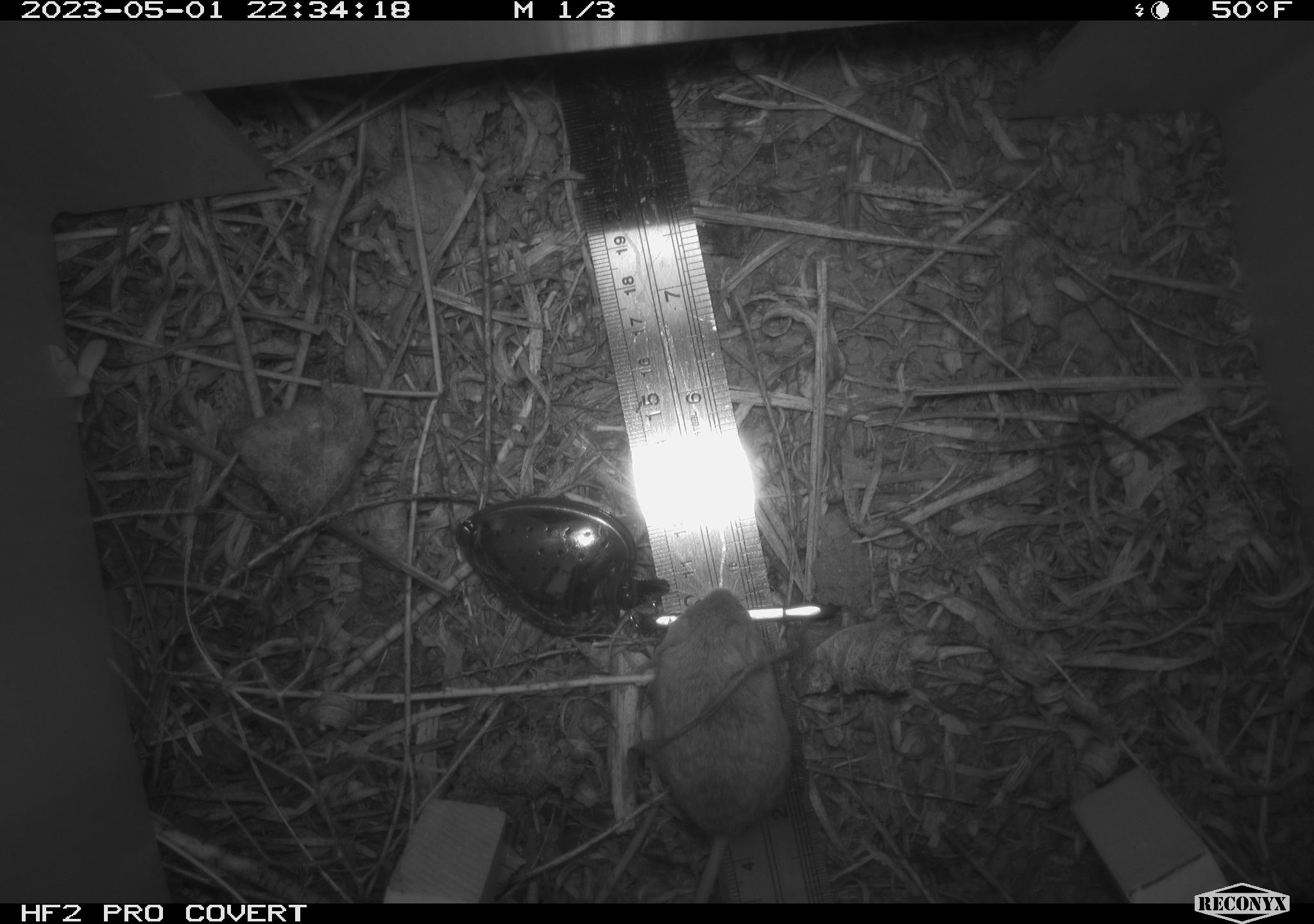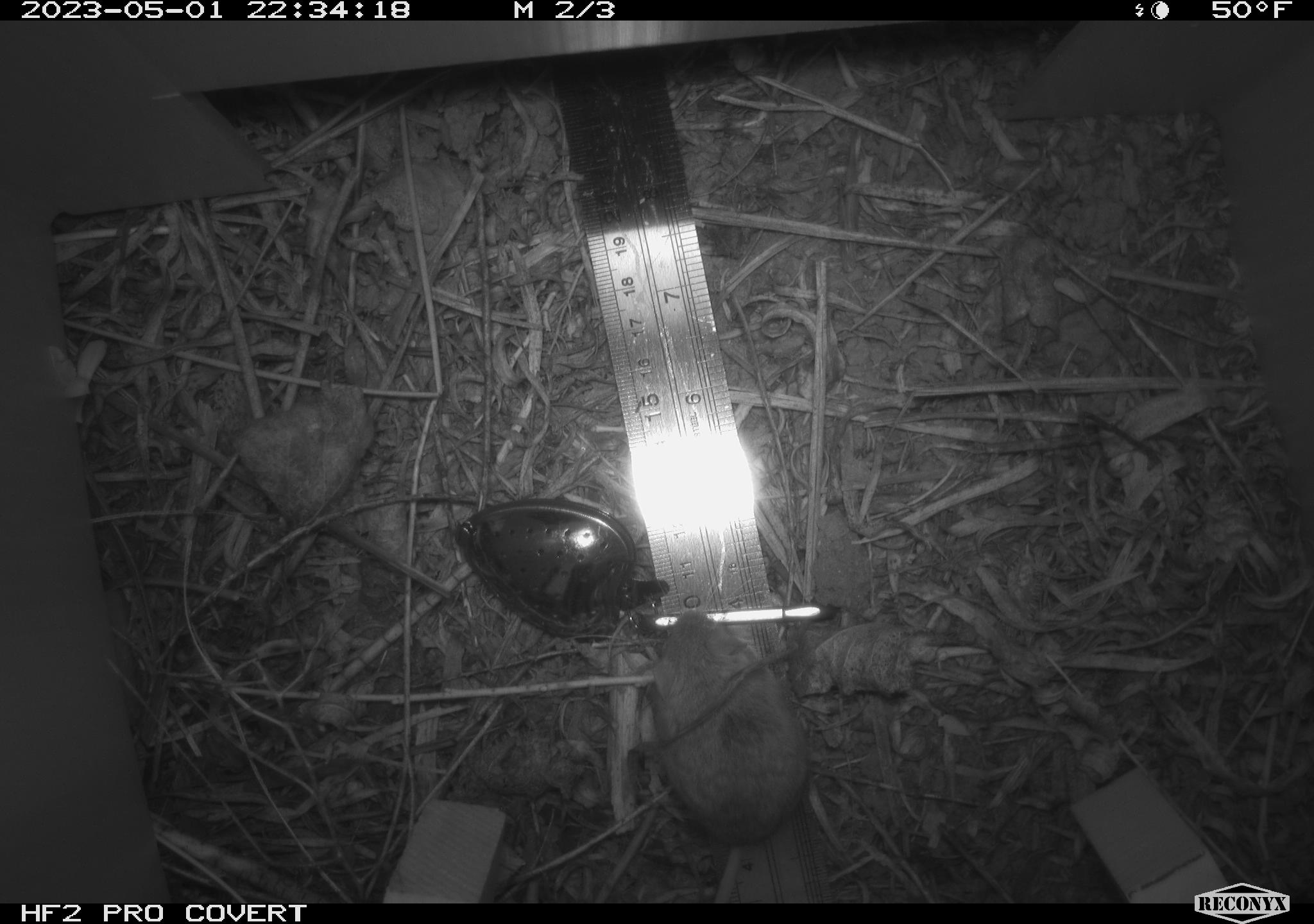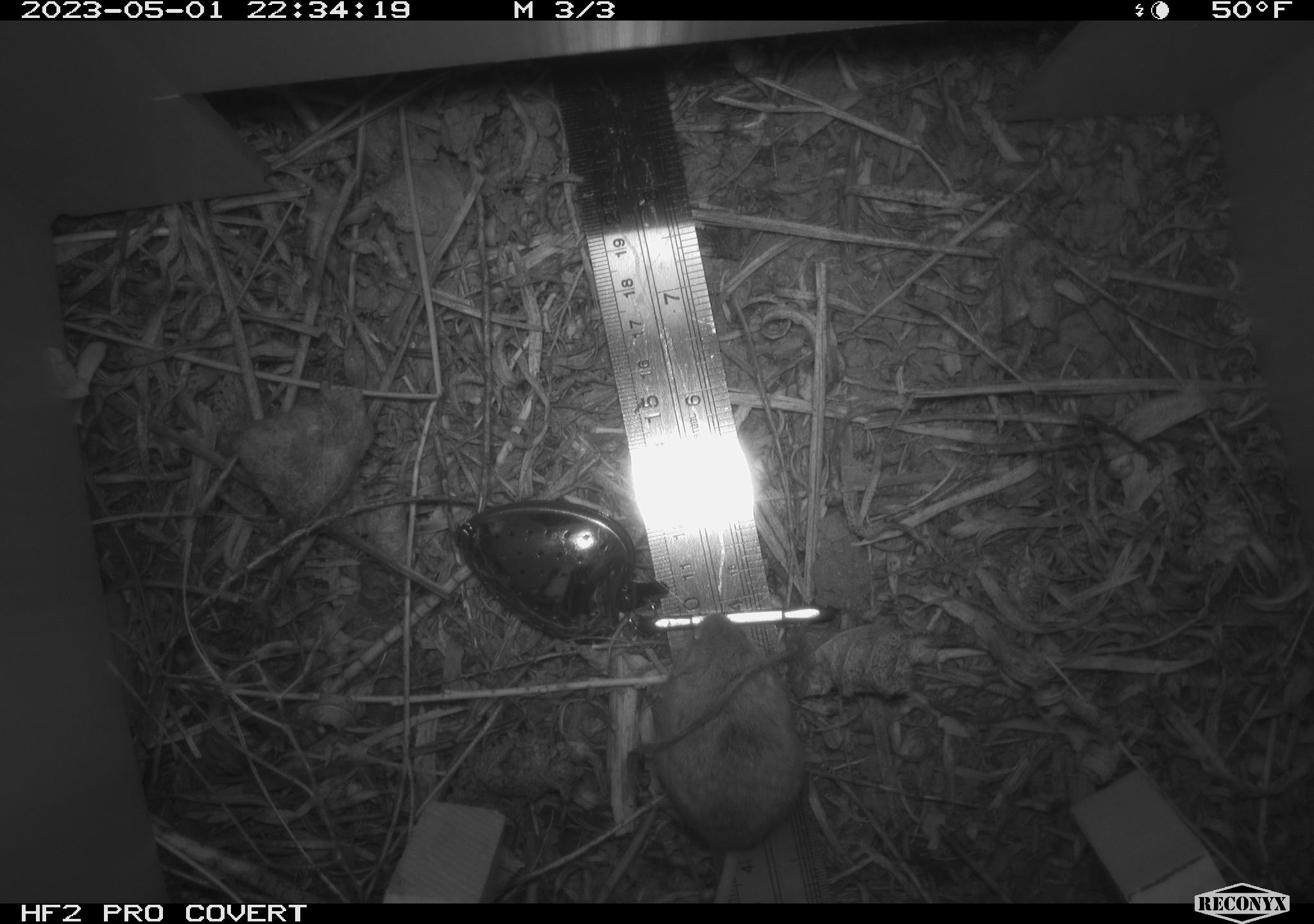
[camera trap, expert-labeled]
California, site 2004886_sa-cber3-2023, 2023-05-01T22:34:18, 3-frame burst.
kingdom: Animalia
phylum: Chordata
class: Mammalia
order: Rodentia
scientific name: Rodentia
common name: mouse species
Mouse species (Rodentia).